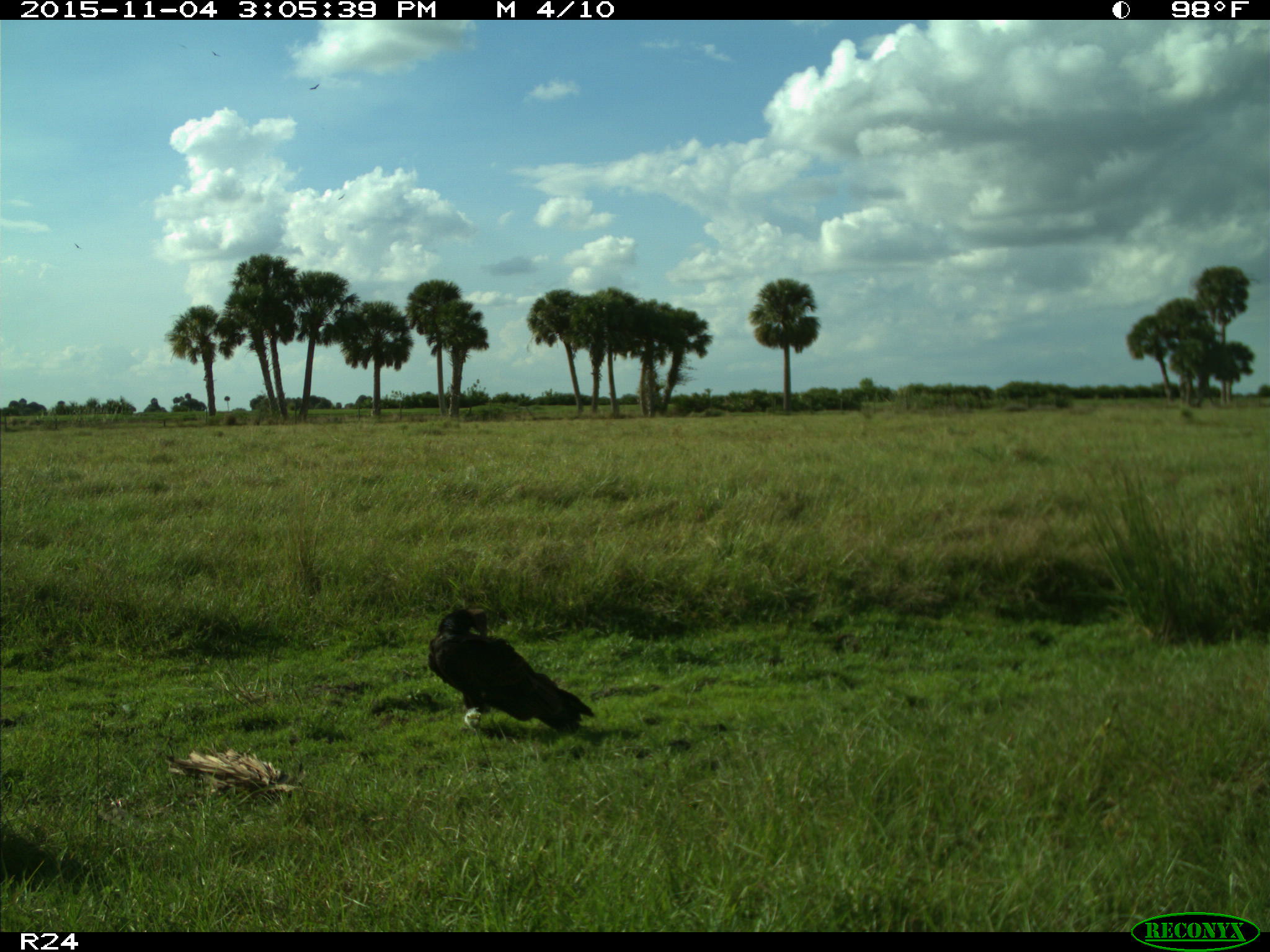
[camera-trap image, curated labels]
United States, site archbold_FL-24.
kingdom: Animalia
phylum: Chordata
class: Aves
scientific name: Aves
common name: birds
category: unidentified bird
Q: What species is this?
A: Unidentified bird (birds) (Aves).